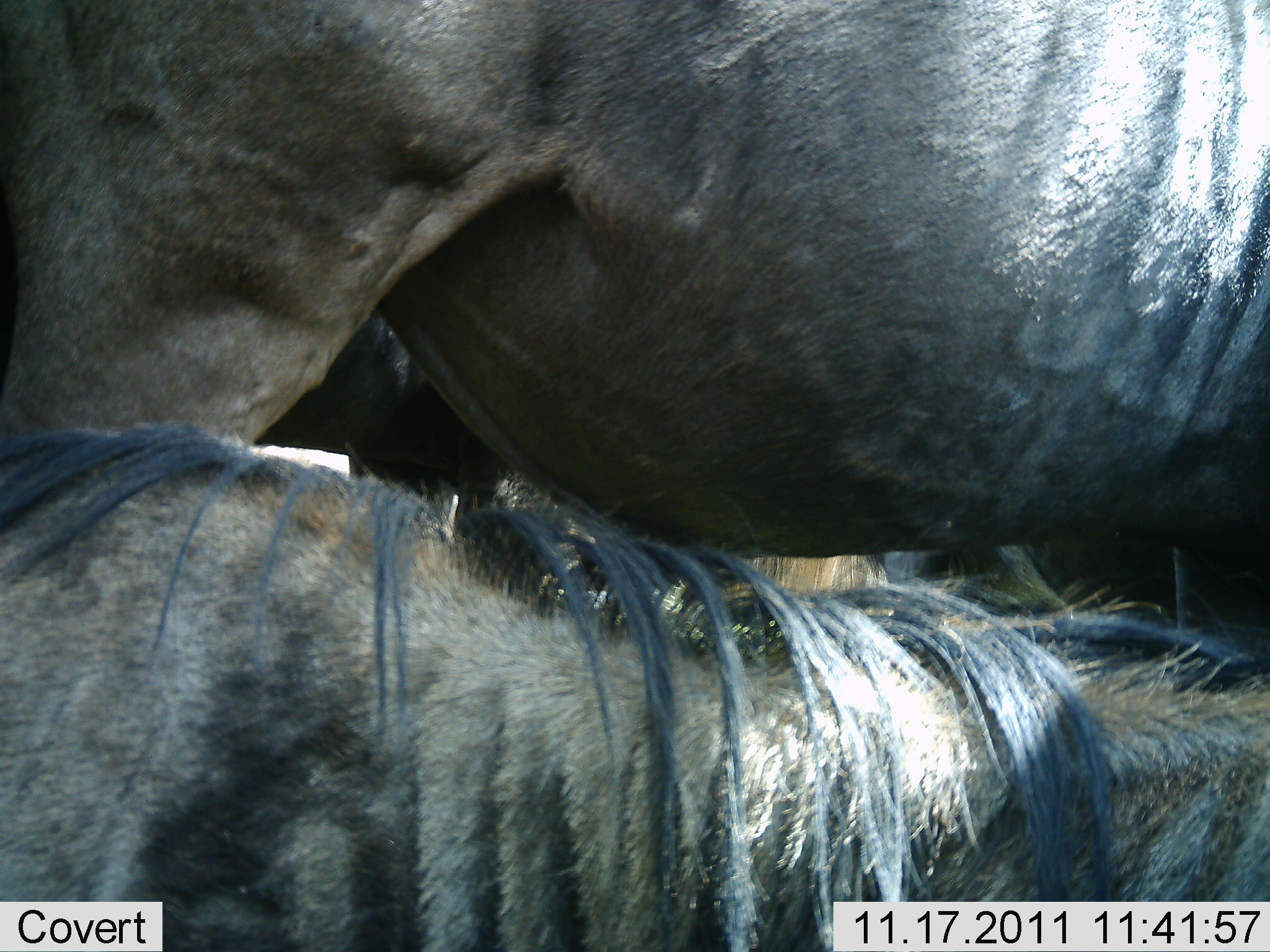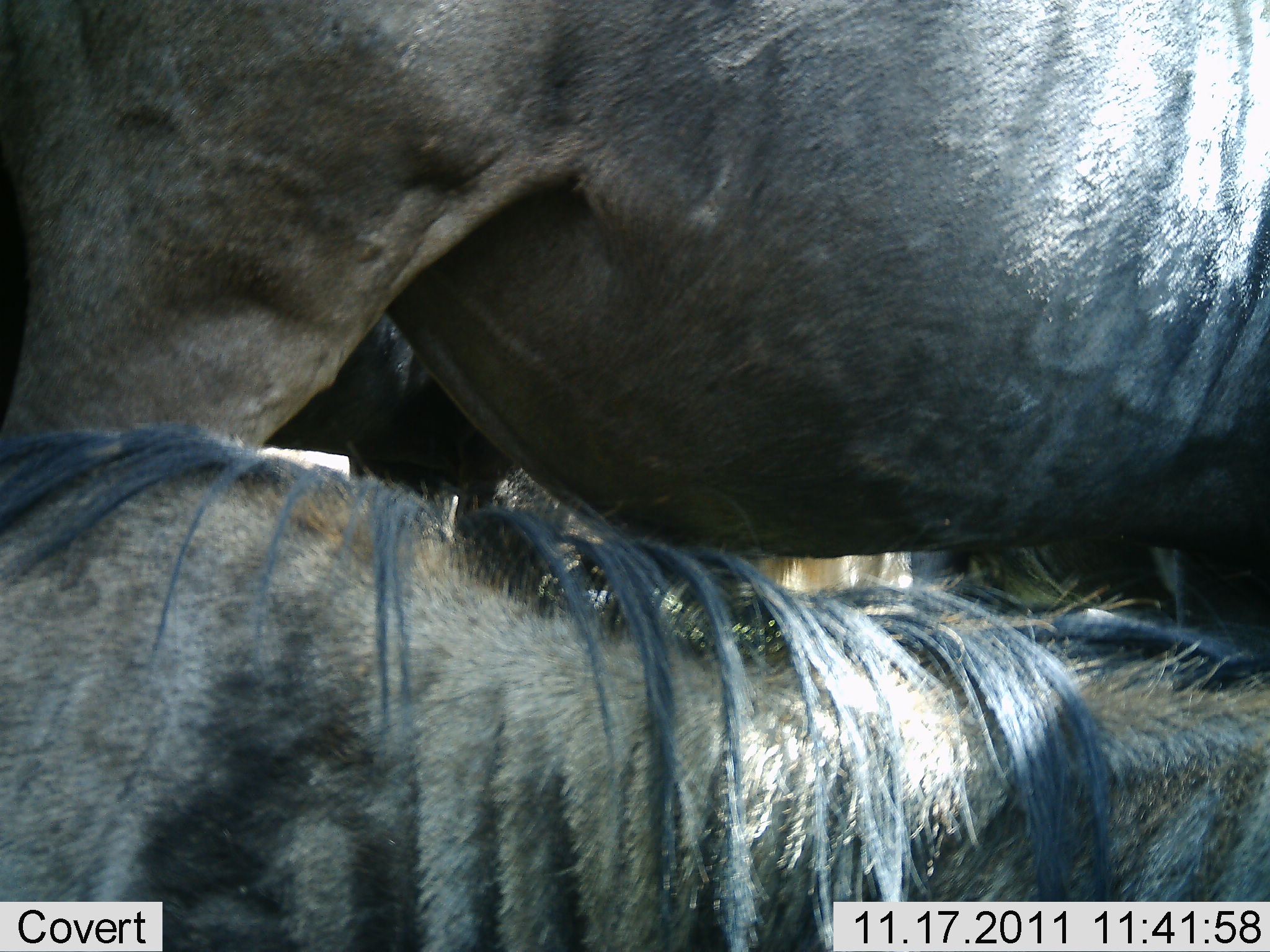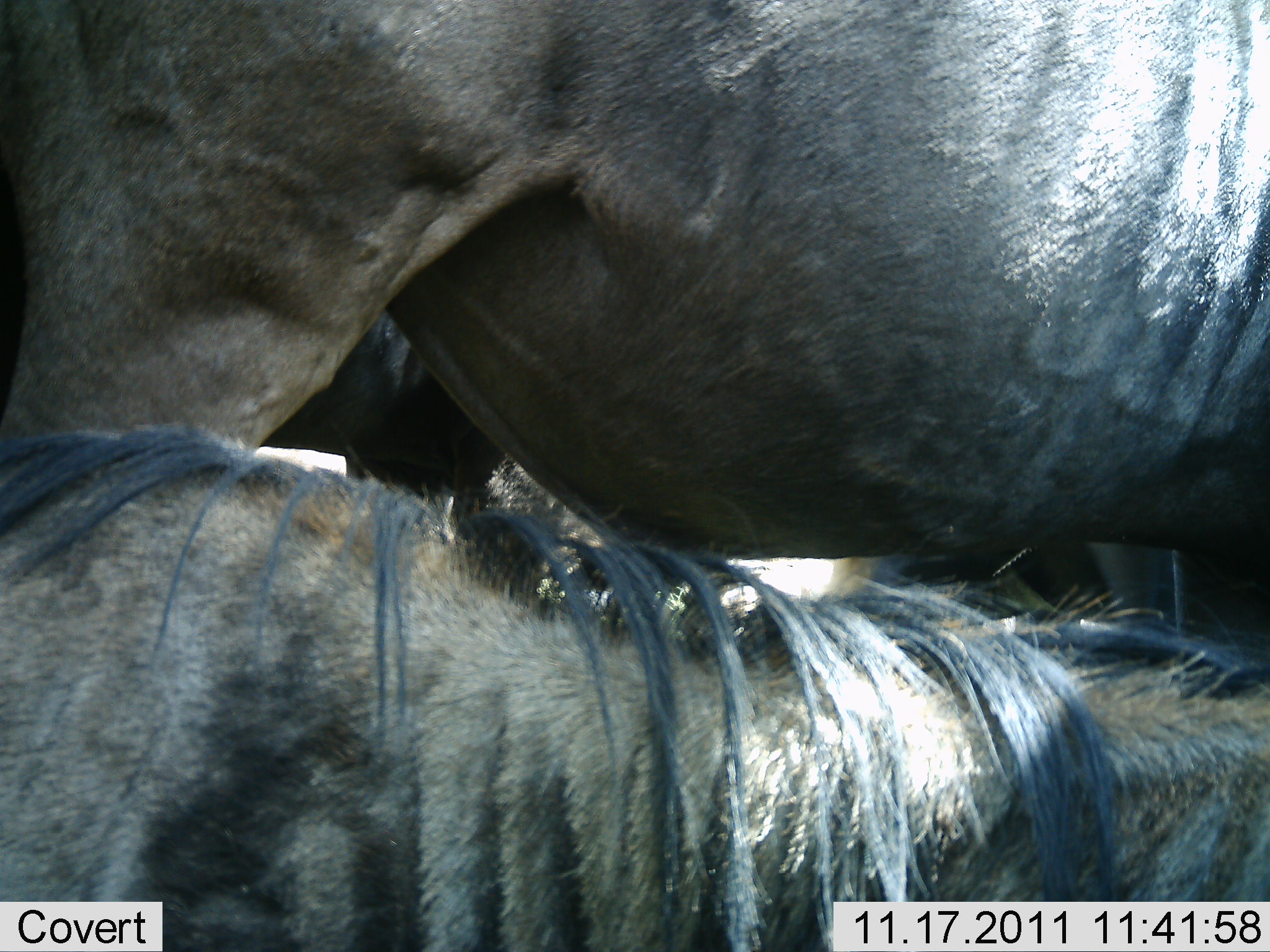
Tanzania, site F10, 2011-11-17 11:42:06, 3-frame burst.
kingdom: Animalia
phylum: Chordata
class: Mammalia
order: Artiodactyla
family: Bovidae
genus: Connochaetes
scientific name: Connochaetes taurinus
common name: blue wildebeest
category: wildebeest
Wildebeest (blue wildebeest) (Connochaetes taurinus), count 2. Behavior (volunteer vote fractions): standing 62%, resting 77%, moving 0%, interacting 8%. Young present (vote fraction): 0%. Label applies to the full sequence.